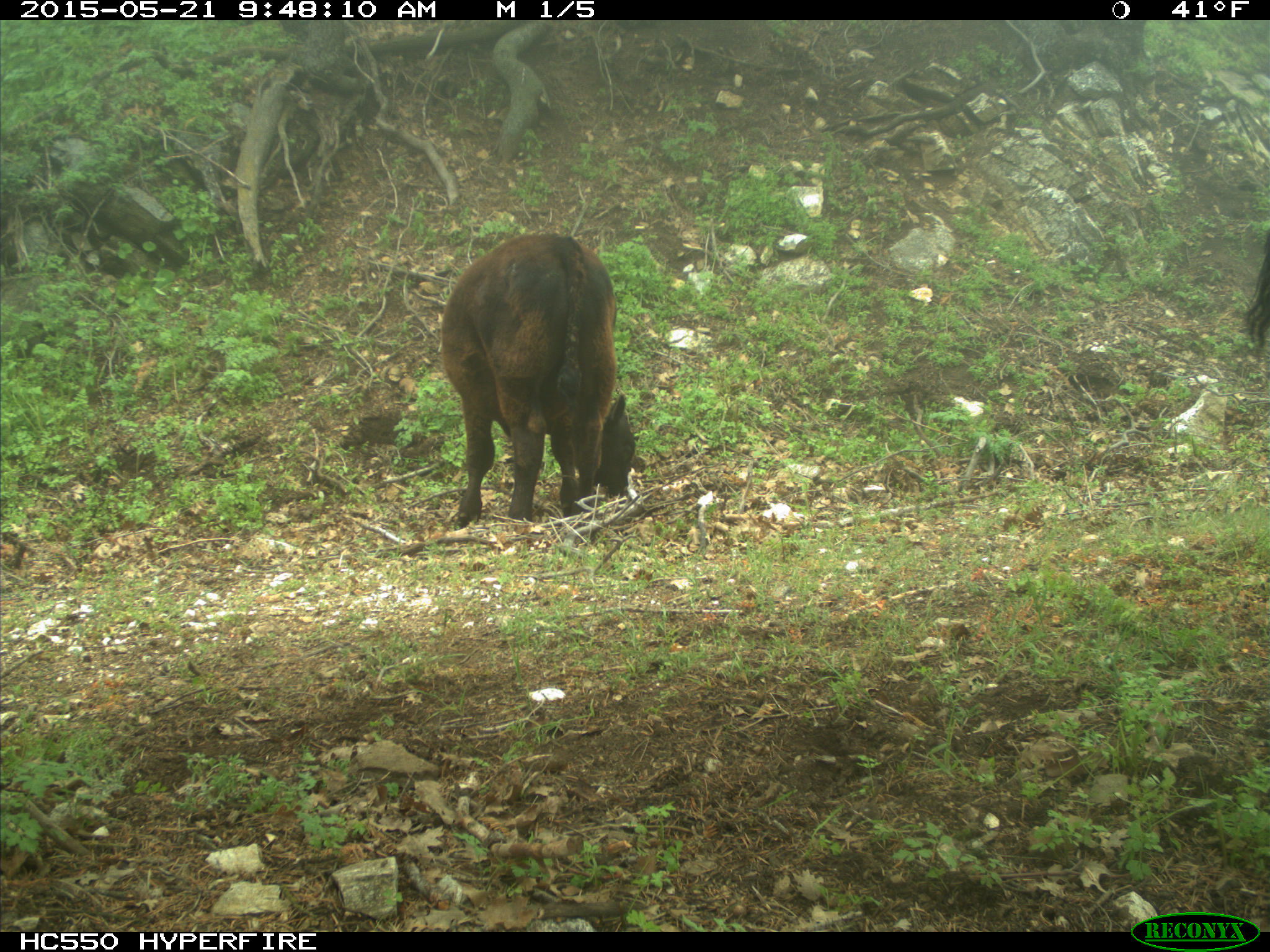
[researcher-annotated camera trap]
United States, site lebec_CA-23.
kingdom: Animalia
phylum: Chordata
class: Mammalia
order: Artiodactyla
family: Bovidae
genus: Bos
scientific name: Bos taurus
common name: domestic cow